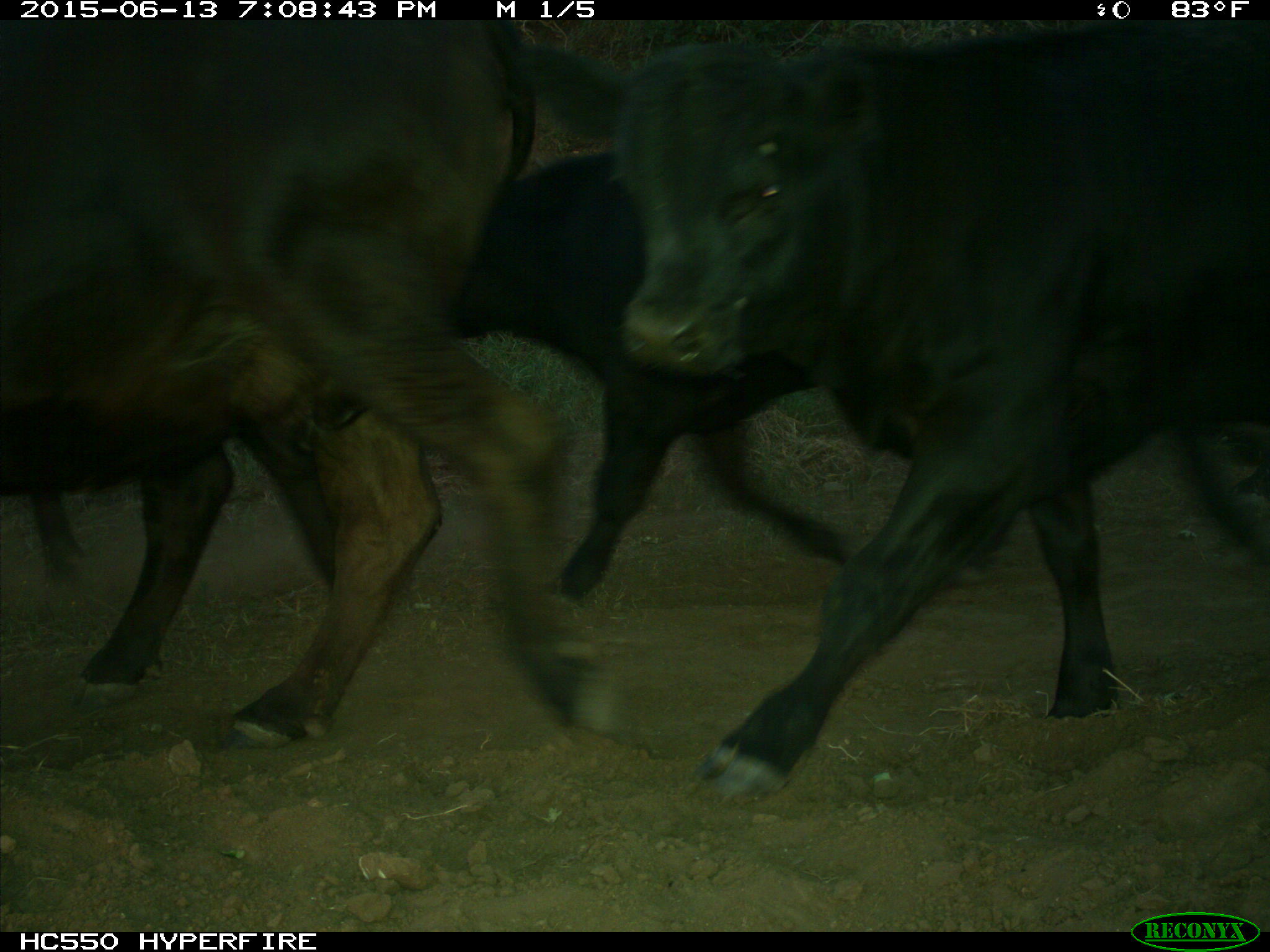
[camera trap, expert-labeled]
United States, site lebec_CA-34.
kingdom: Animalia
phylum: Chordata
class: Mammalia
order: Artiodactyla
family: Bovidae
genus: Bos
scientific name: Bos taurus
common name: domestic cow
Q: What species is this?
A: Bos taurus (domestic cow).